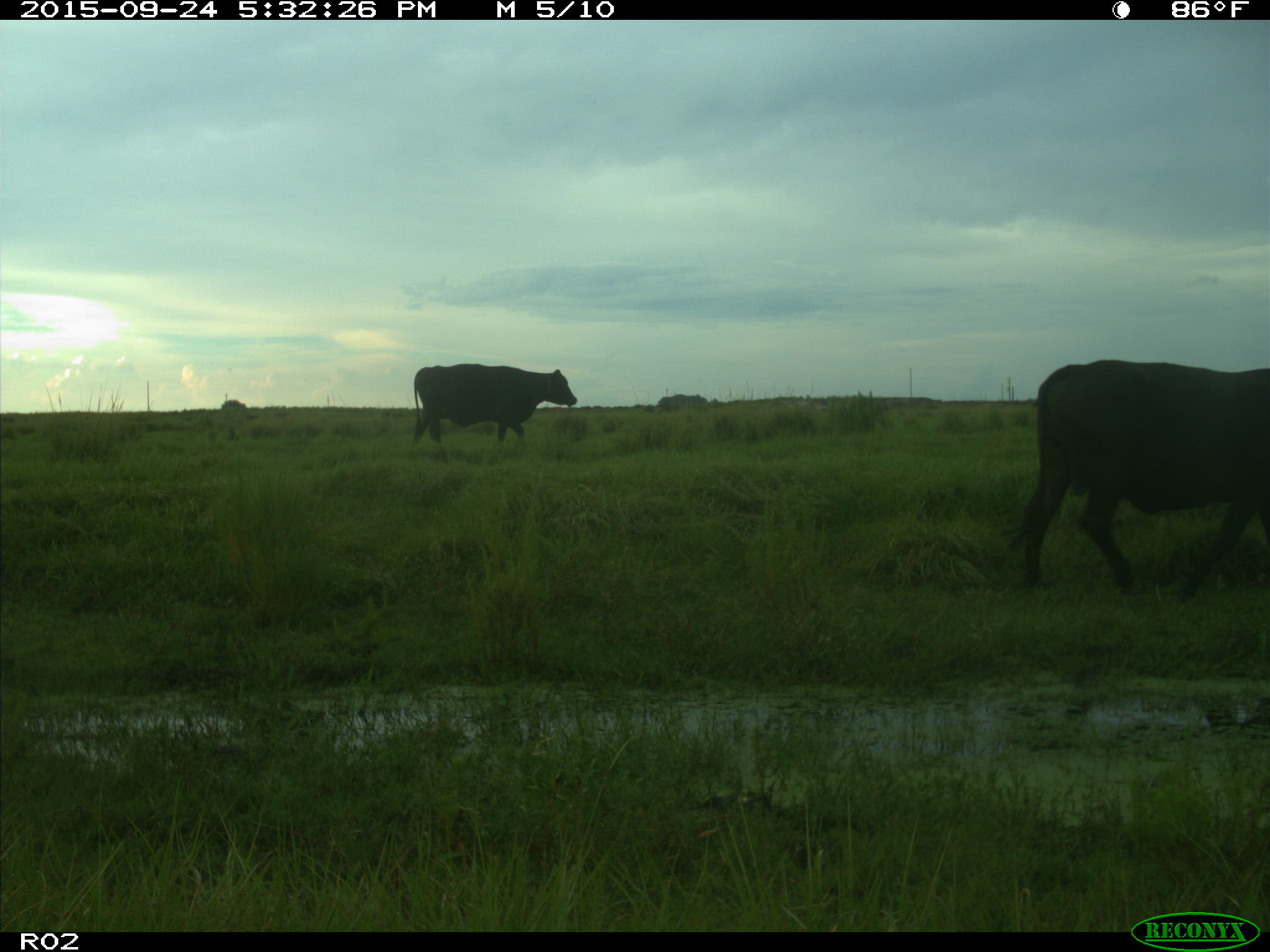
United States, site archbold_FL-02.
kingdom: Animalia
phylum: Chordata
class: Mammalia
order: Artiodactyla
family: Bovidae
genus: Bos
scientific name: Bos taurus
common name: domestic cow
Bos taurus (domestic cow).